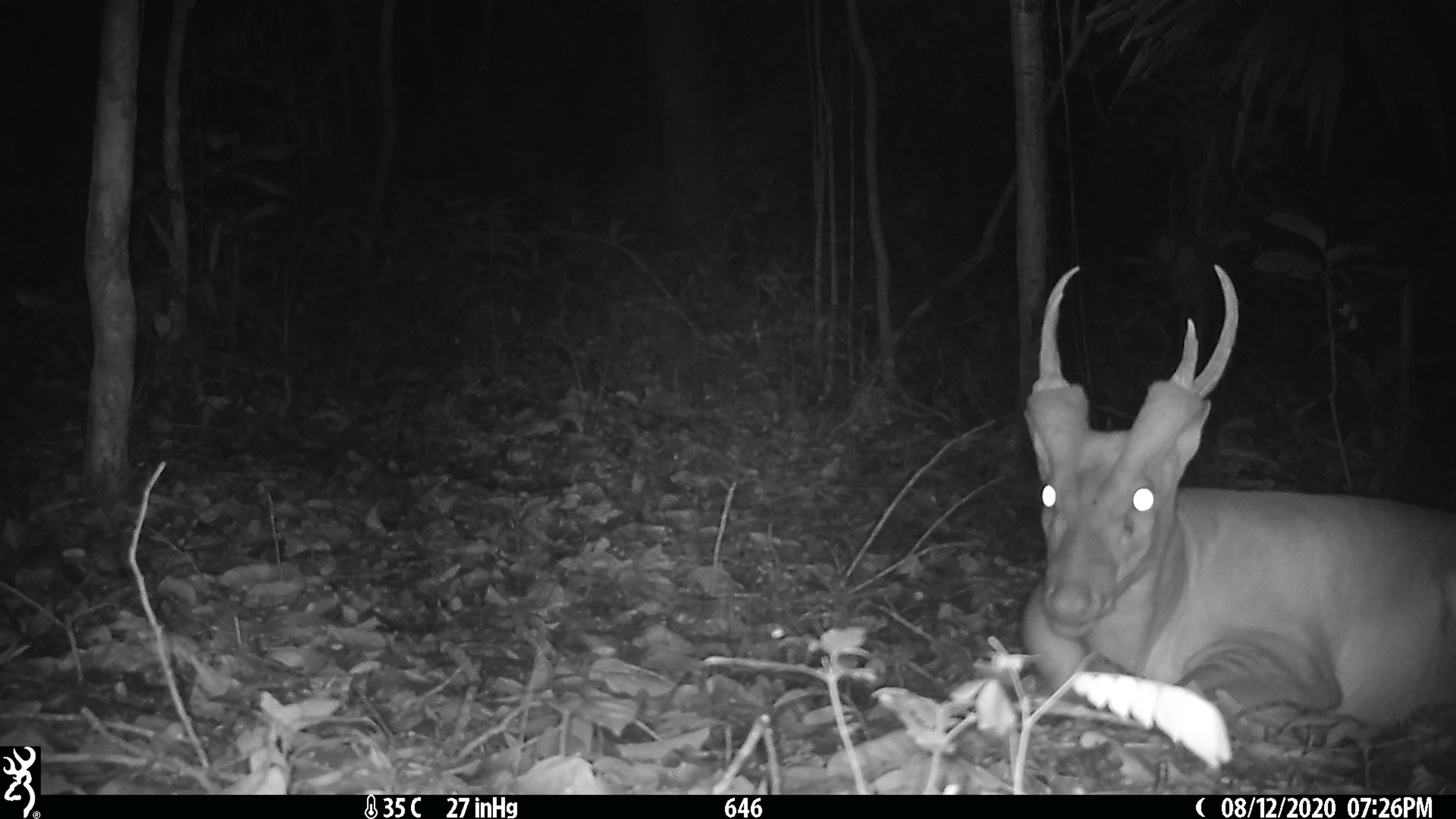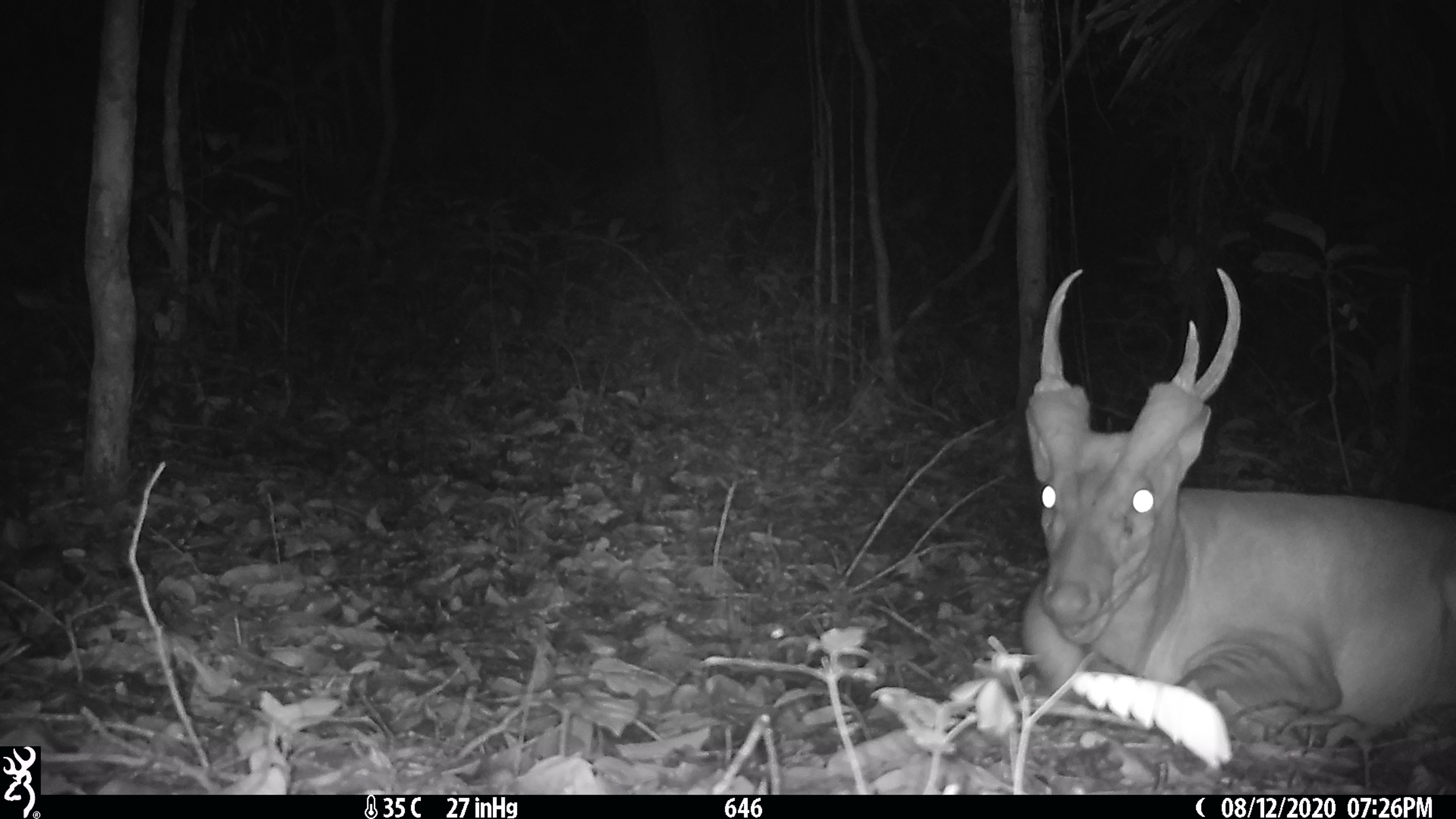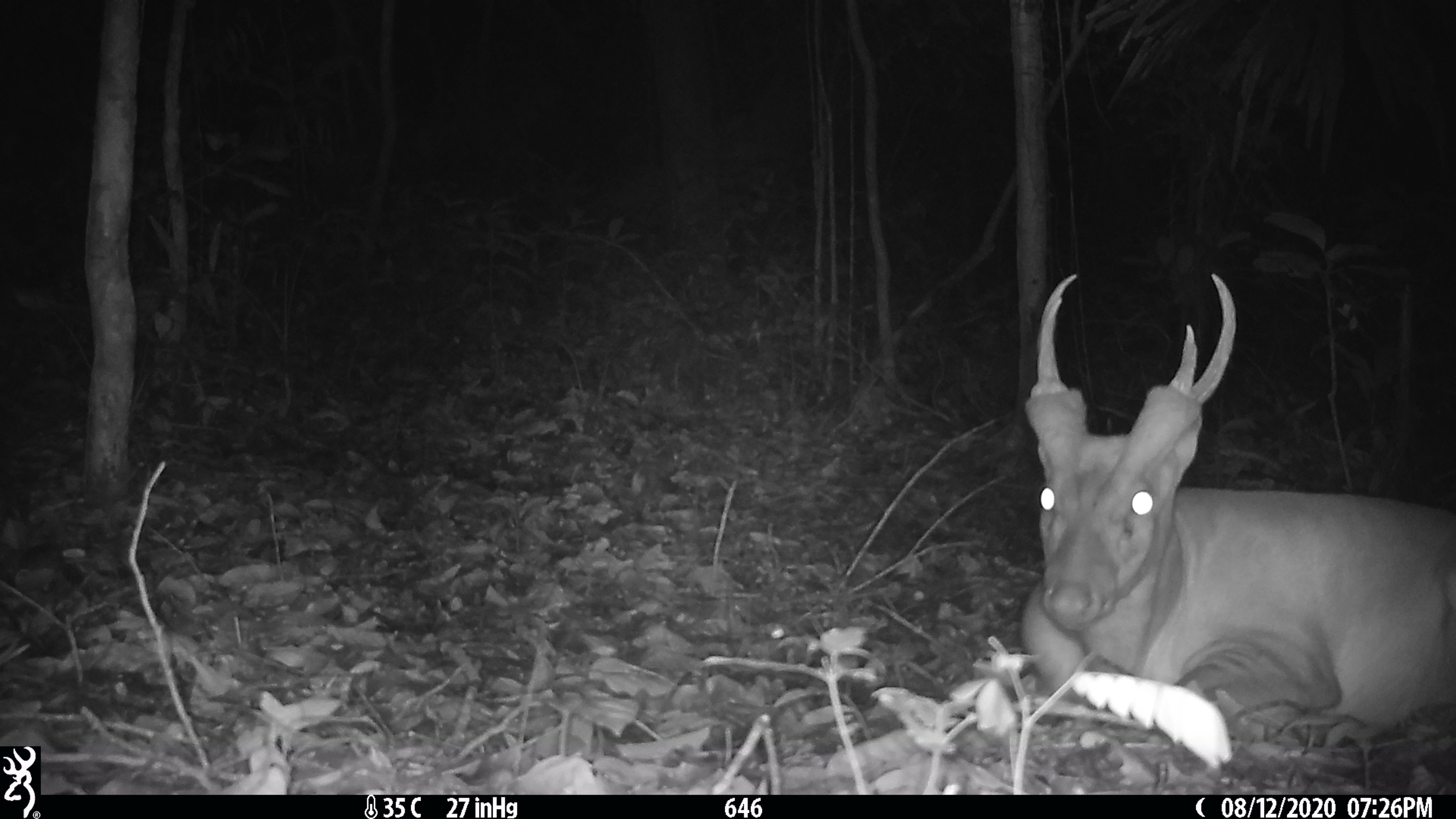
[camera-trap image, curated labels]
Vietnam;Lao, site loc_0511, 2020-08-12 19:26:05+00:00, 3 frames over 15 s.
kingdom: Animalia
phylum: Chordata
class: Mammalia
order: Artiodactyla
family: Cervidae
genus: Muntiacus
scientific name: Muntiacus vuquangensis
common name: large-antlered muntjac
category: large antlered muntjac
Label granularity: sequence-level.